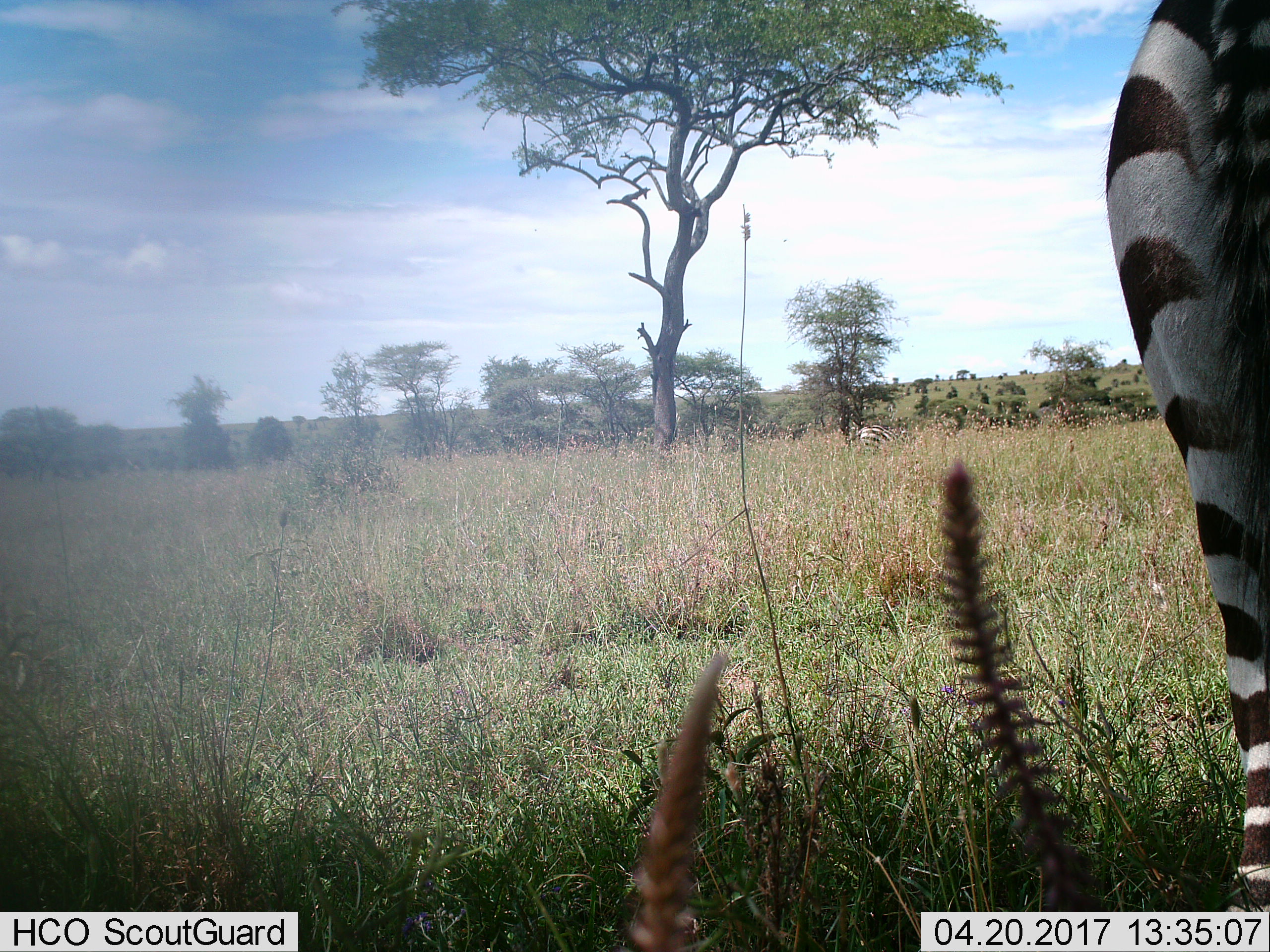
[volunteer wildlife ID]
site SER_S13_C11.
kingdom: Animalia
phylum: Chordata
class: Mammalia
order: Perissodactyla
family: Equidae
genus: Equus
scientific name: Equus quagga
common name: plains zebra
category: zebraplains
Zebraplains (plains zebra) (Equus quagga), count 2. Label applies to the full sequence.